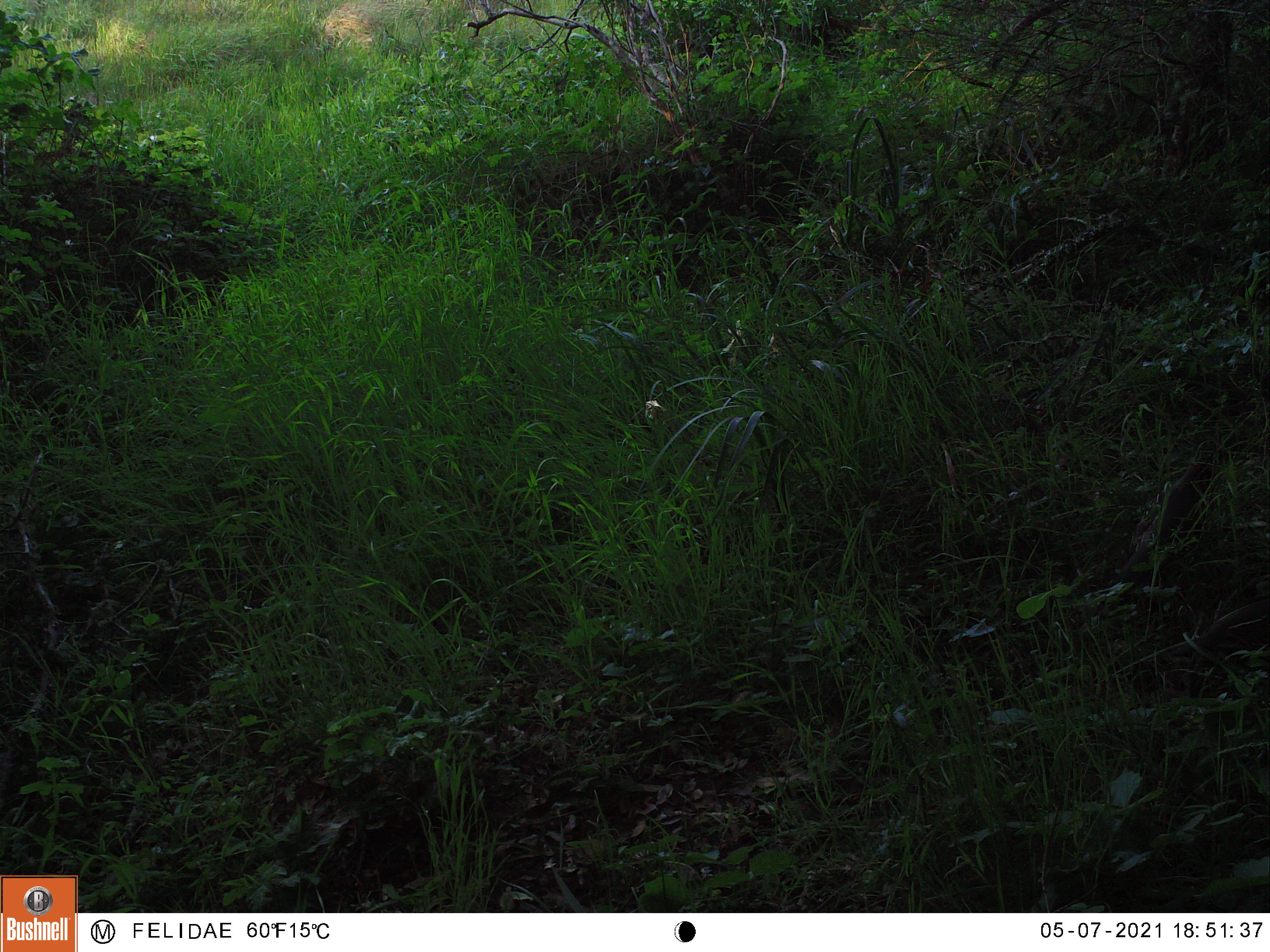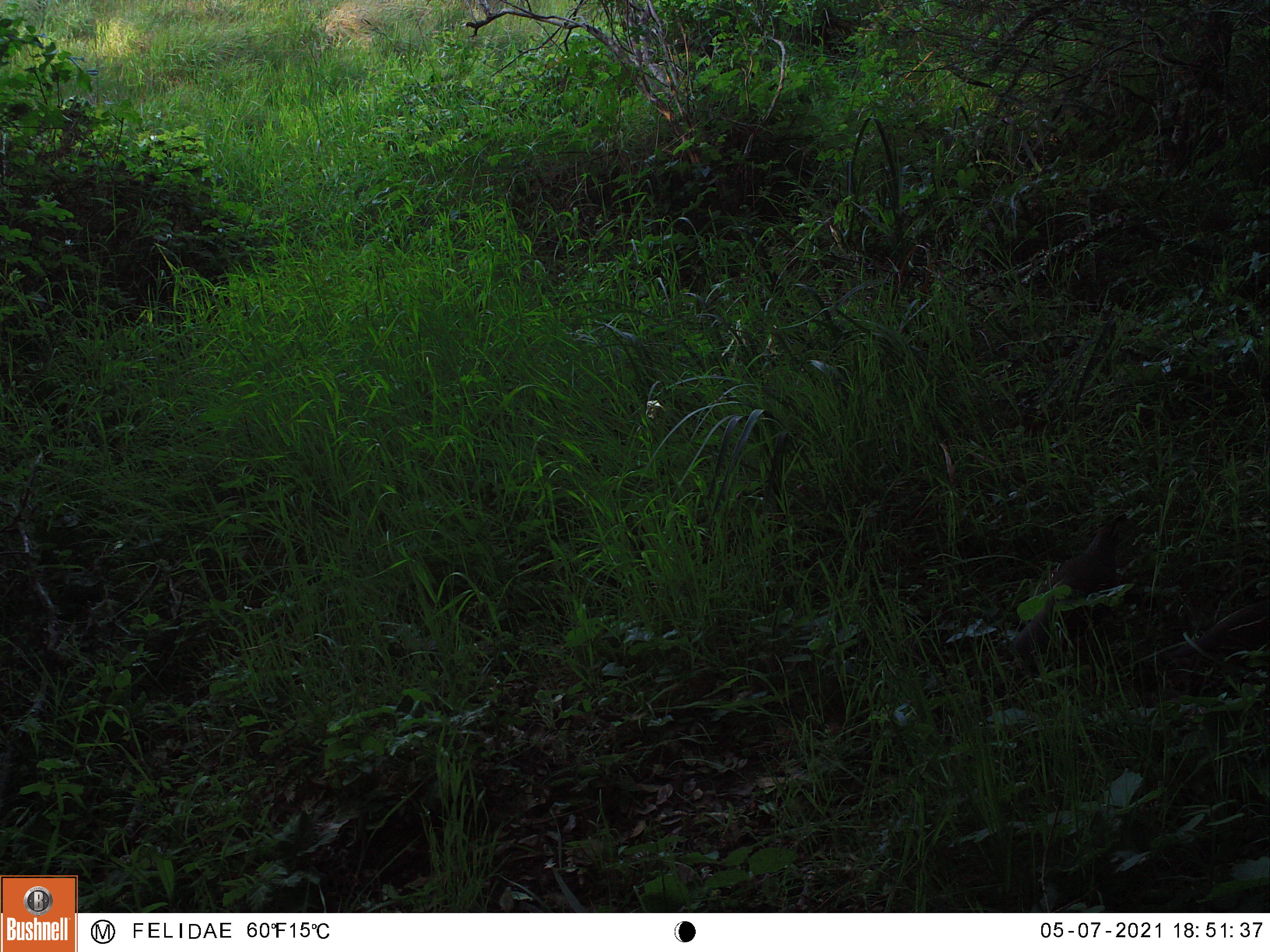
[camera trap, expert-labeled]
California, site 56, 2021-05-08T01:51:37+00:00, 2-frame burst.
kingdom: Animalia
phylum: Chordata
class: Aves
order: Galliformes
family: Odontophoridae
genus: Callipepla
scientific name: Callipepla californica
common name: california quail